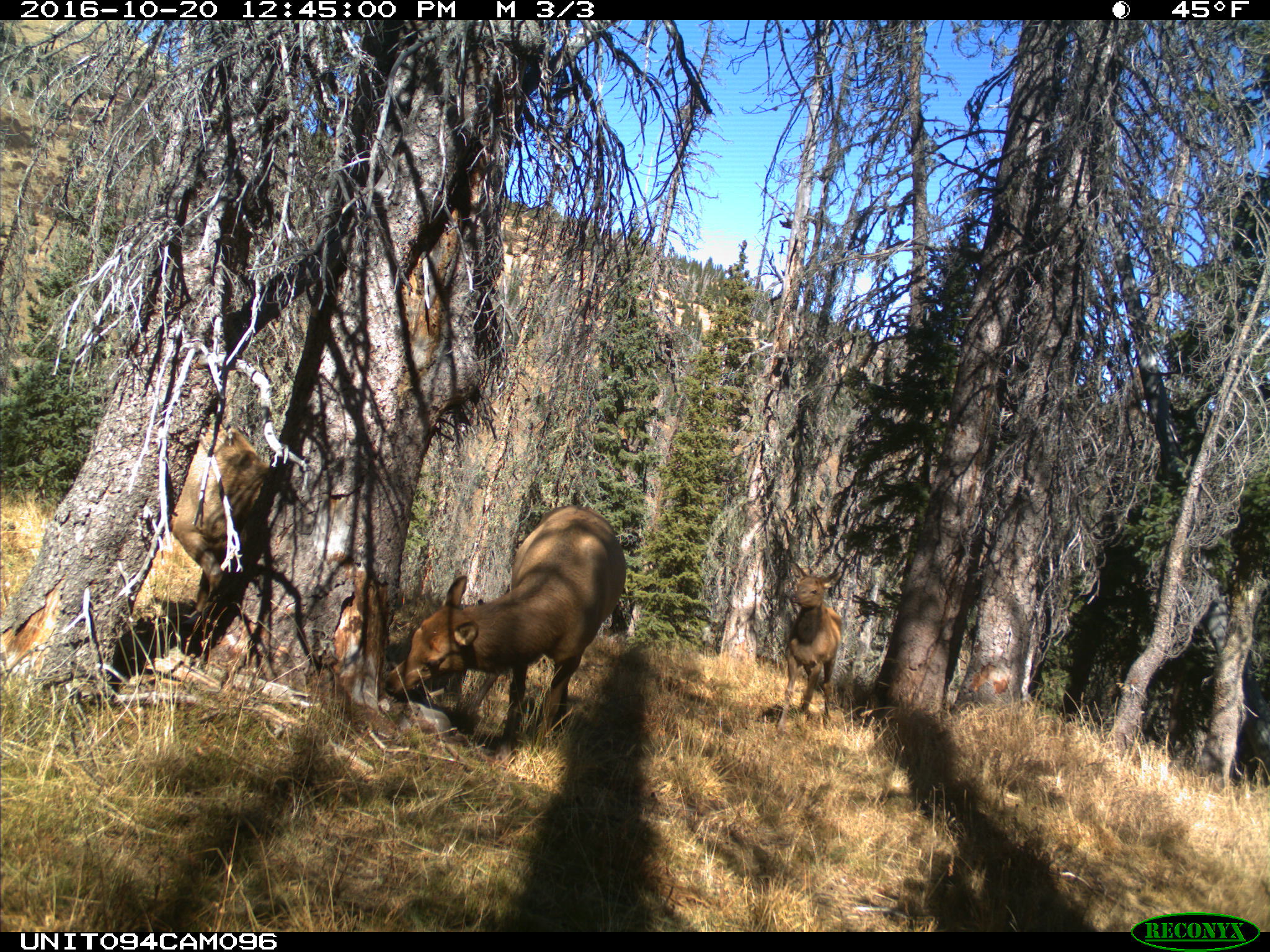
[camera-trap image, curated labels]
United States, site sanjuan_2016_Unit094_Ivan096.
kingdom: Animalia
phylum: Chordata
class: Mammalia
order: Artiodactyla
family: Cervidae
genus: Cervus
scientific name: Cervus elaphus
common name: red deer